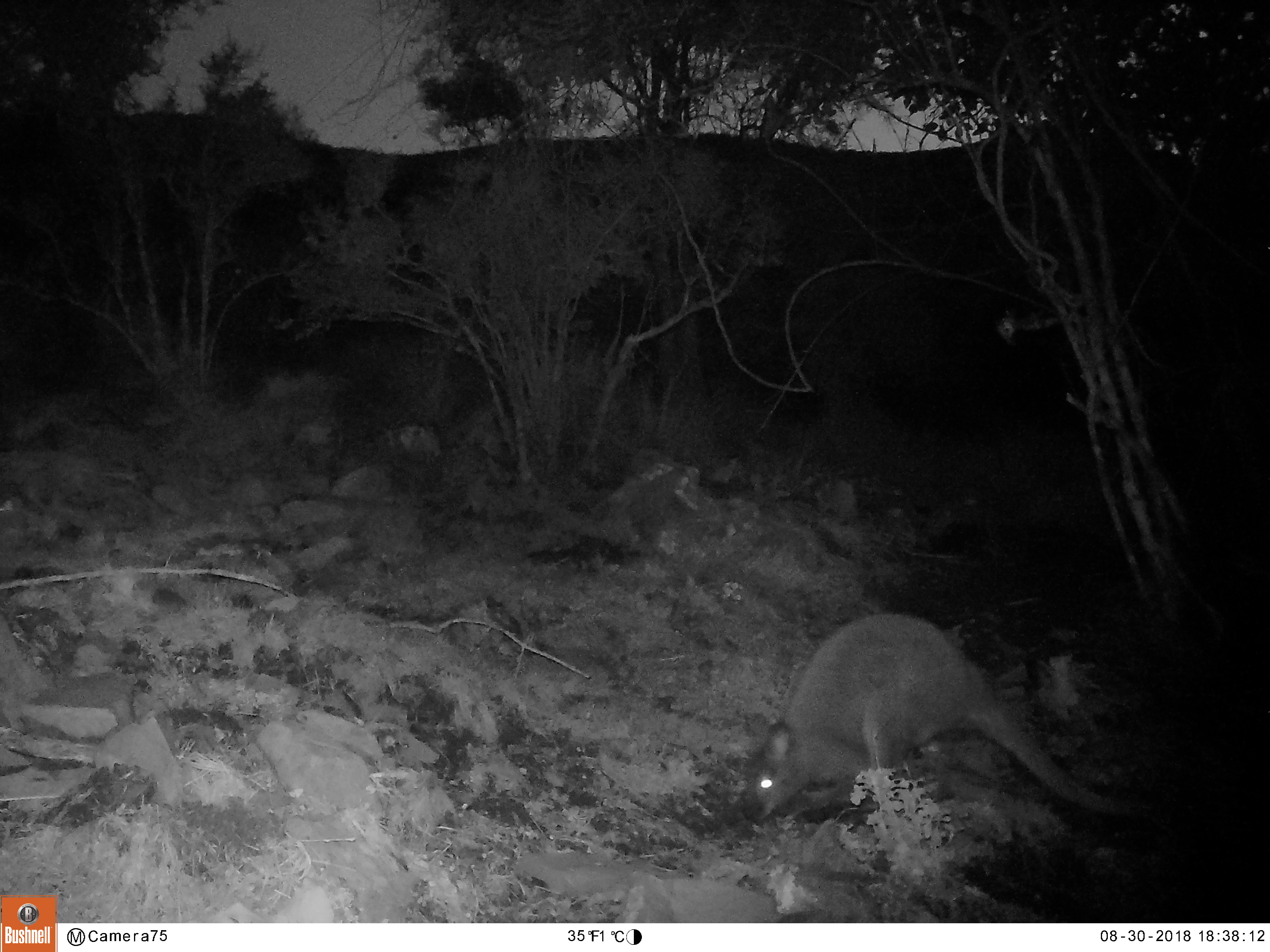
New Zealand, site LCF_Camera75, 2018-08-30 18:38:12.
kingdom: Animalia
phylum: Chordata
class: Mammalia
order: Diprotodontia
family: Macropodidae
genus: Notamacropus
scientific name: Notamacropus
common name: wallaby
Wallaby (Notamacropus).